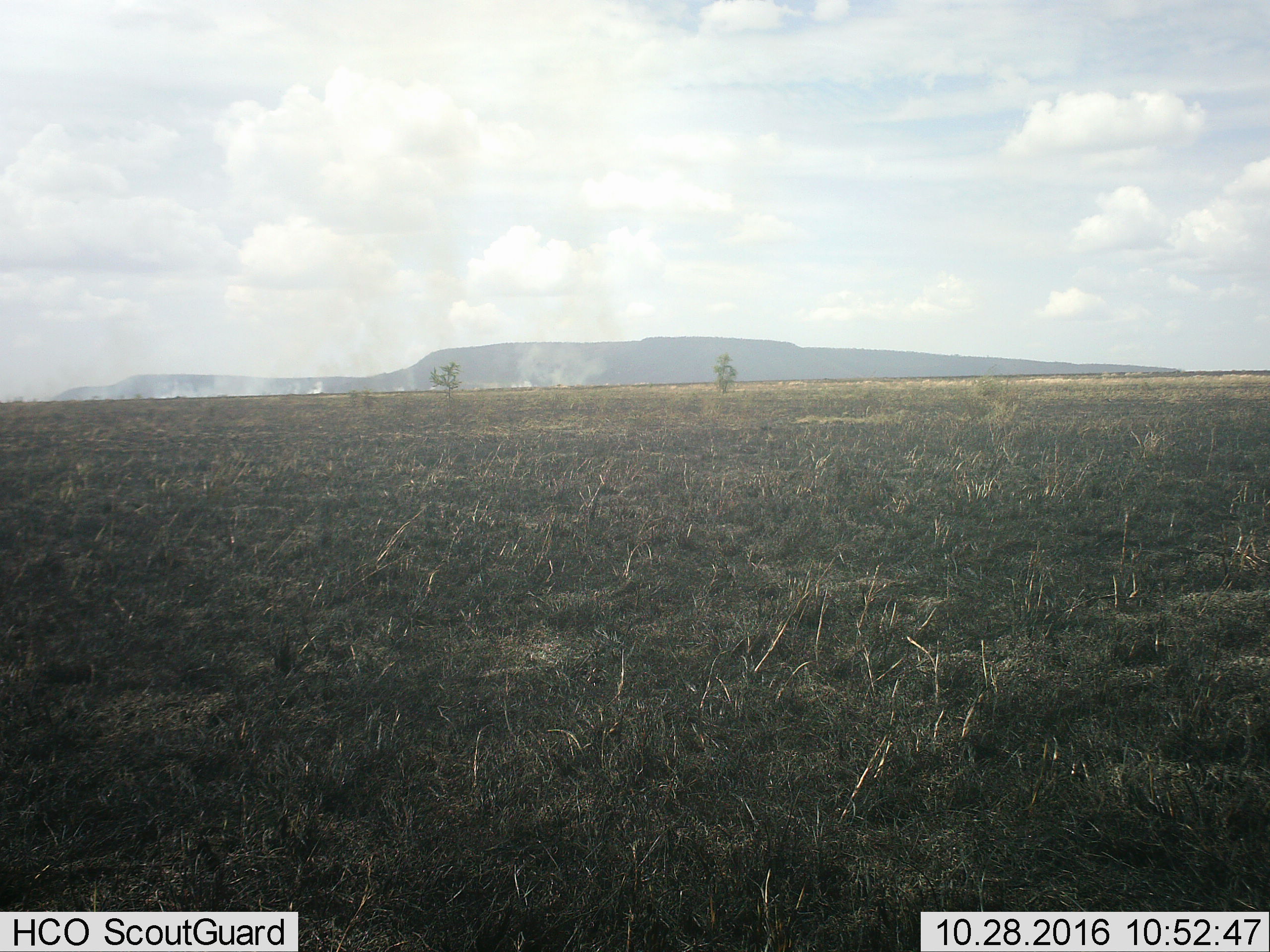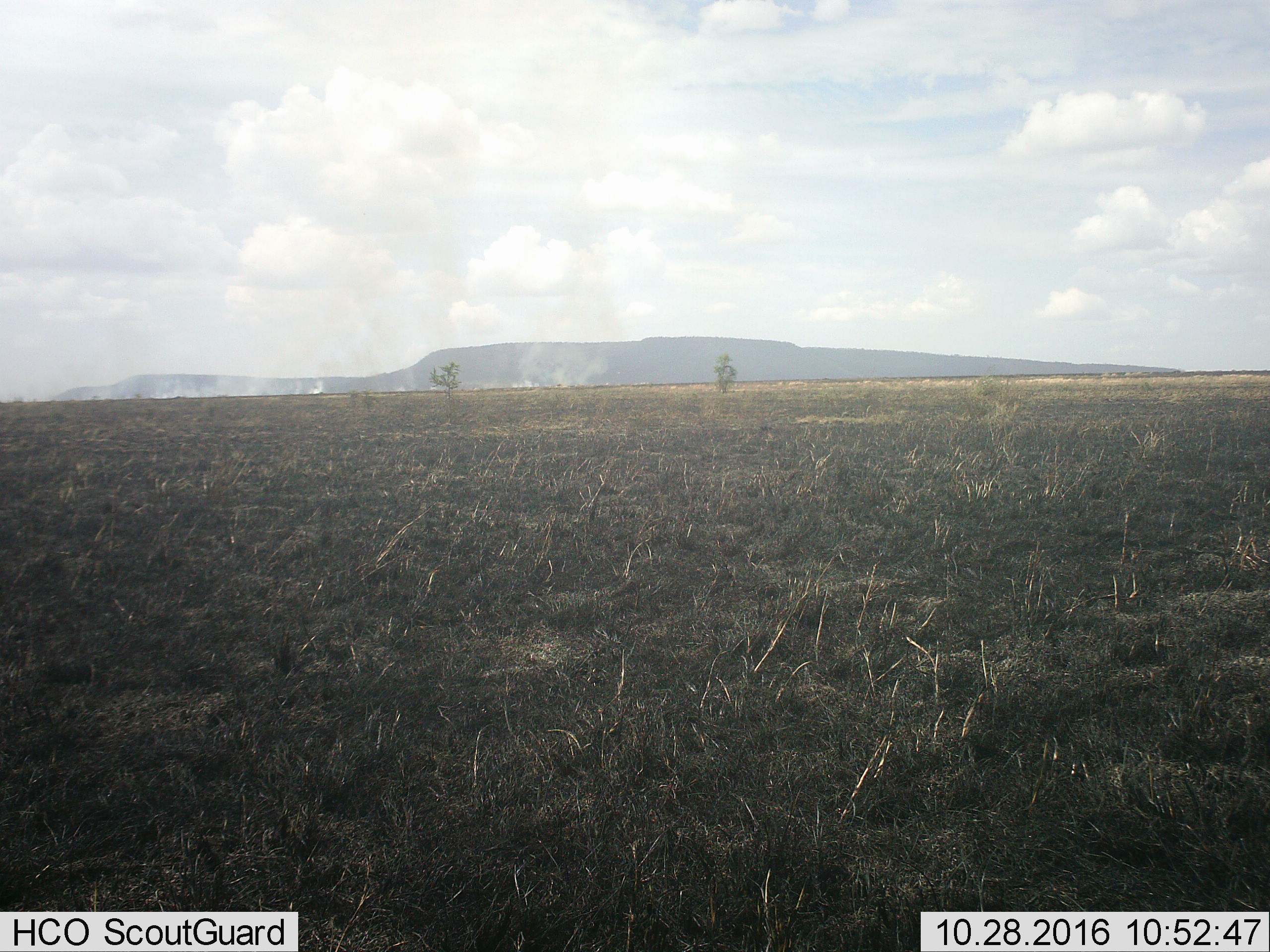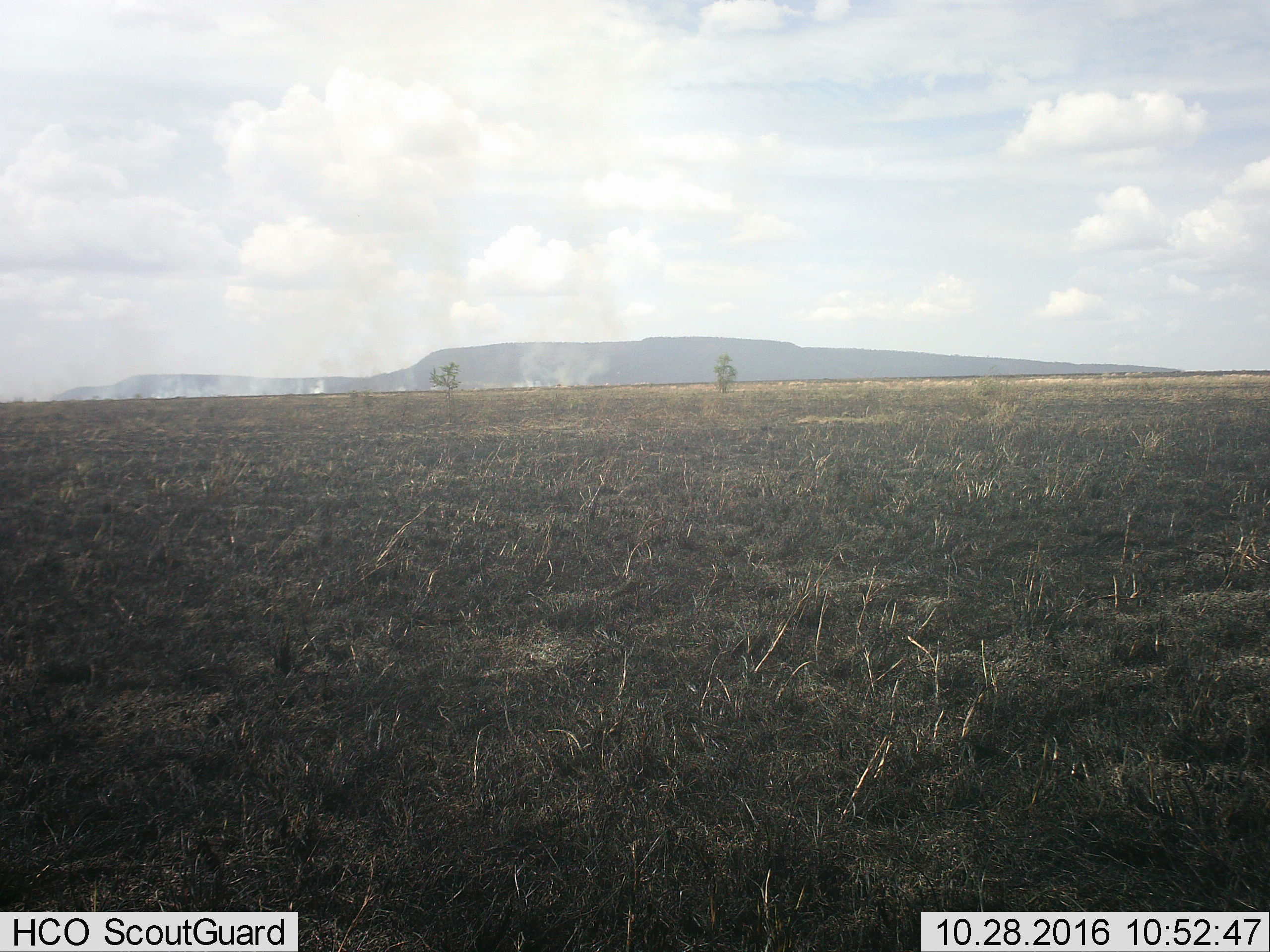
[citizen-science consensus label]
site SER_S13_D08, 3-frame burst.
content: unidentified animal